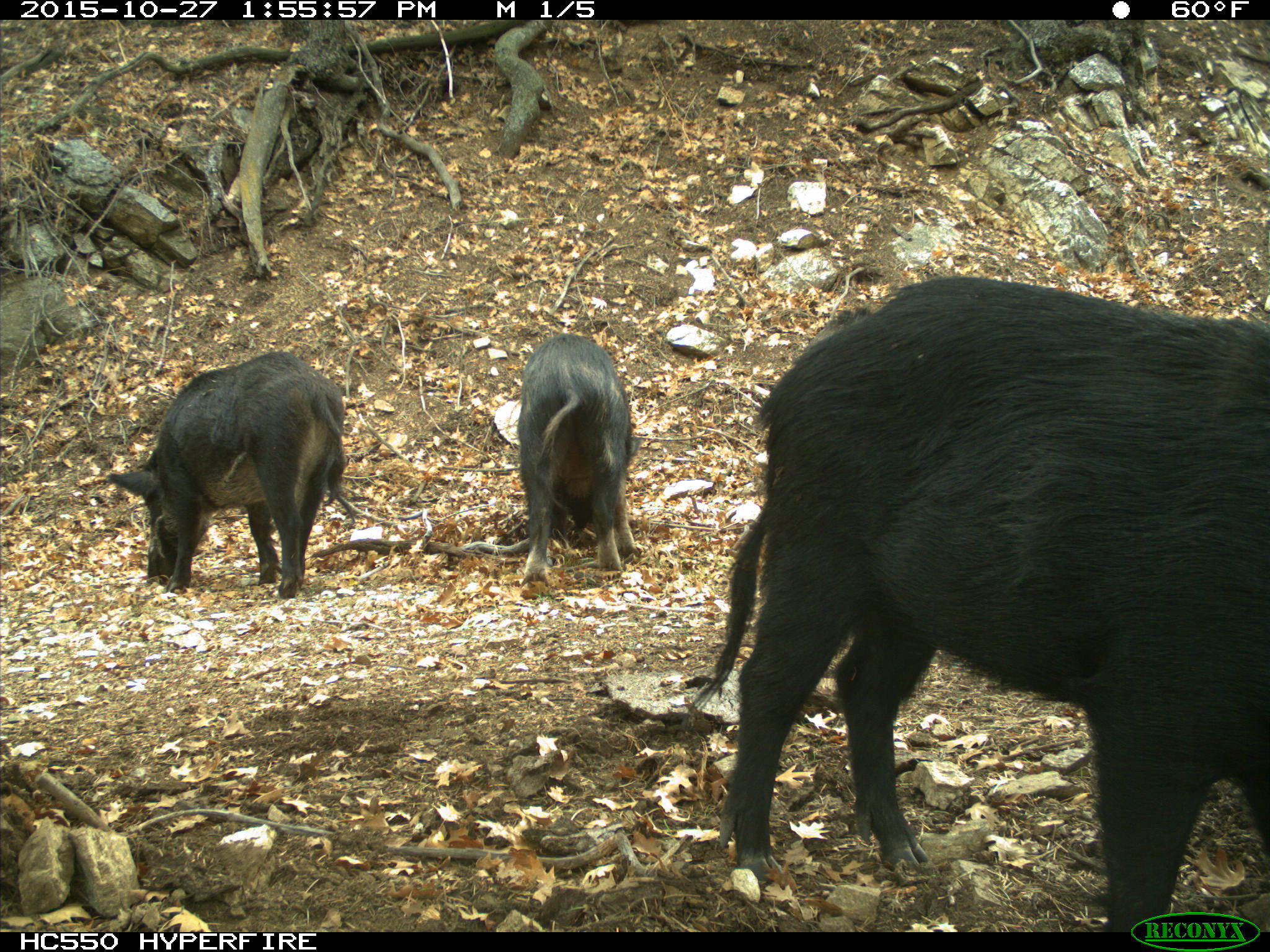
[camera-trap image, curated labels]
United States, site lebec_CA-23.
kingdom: Animalia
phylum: Chordata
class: Mammalia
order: Artiodactyla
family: Suidae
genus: Sus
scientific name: Sus scrofa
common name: wild boar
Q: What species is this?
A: Sus scrofa (wild boar).